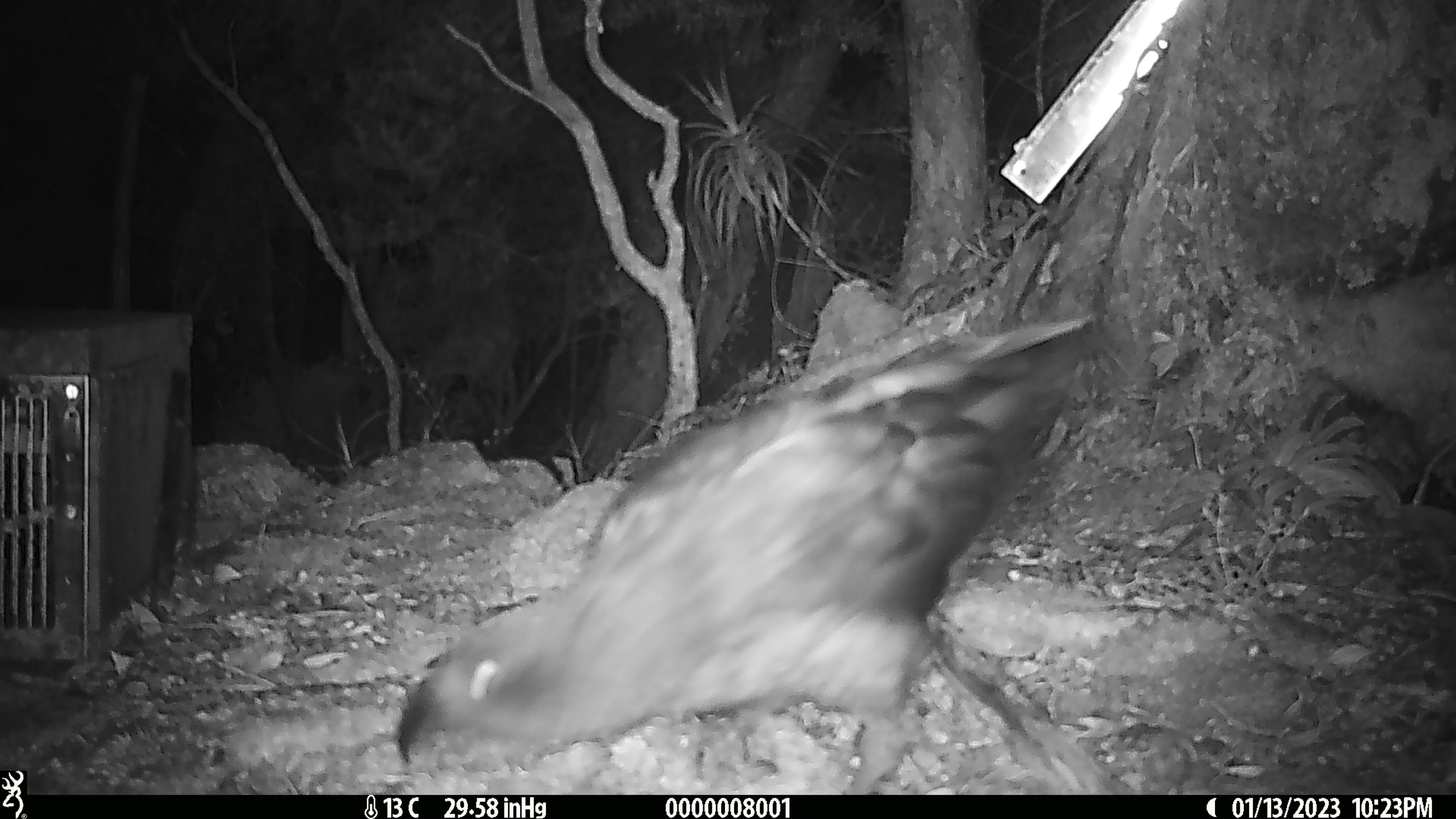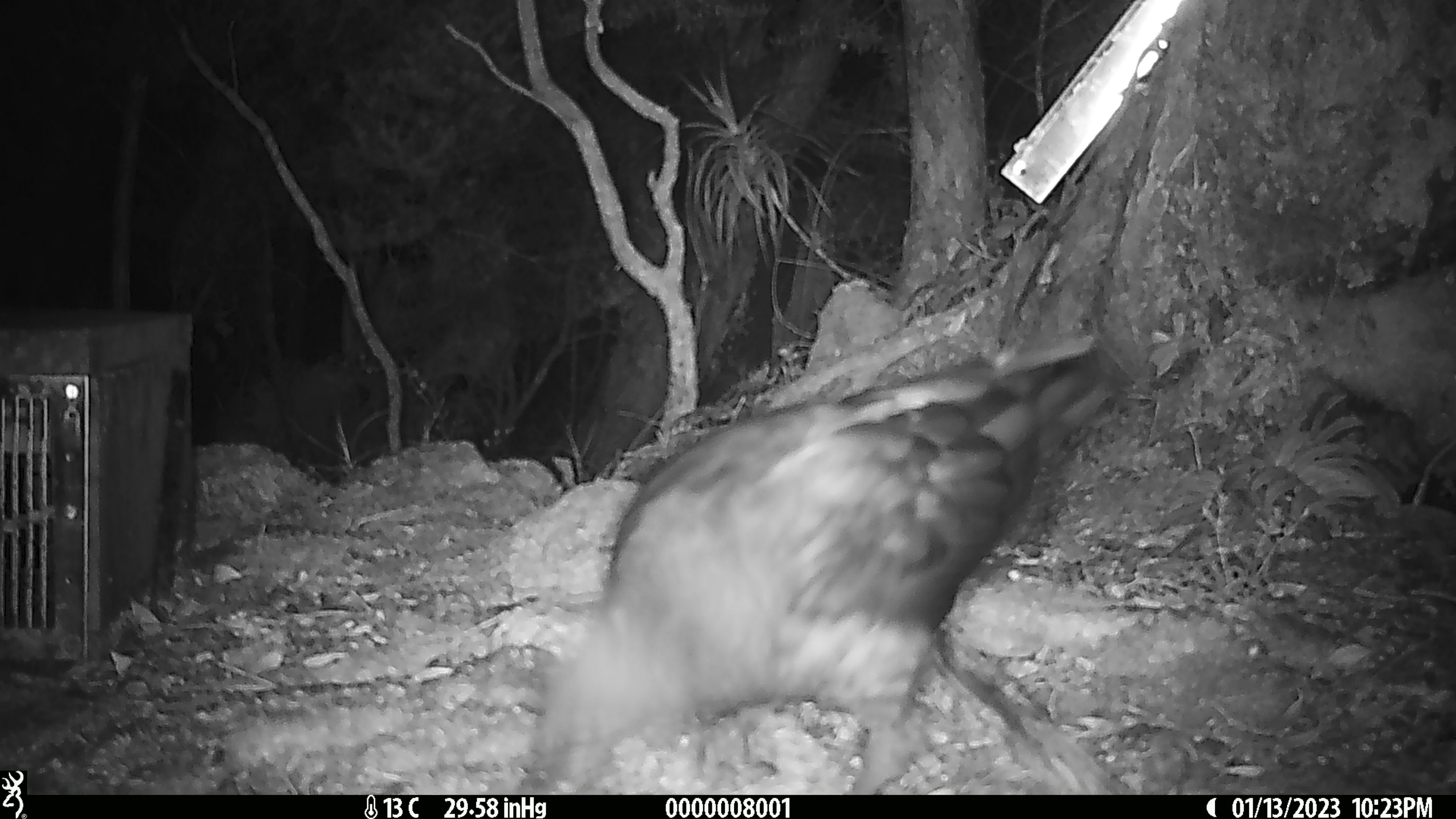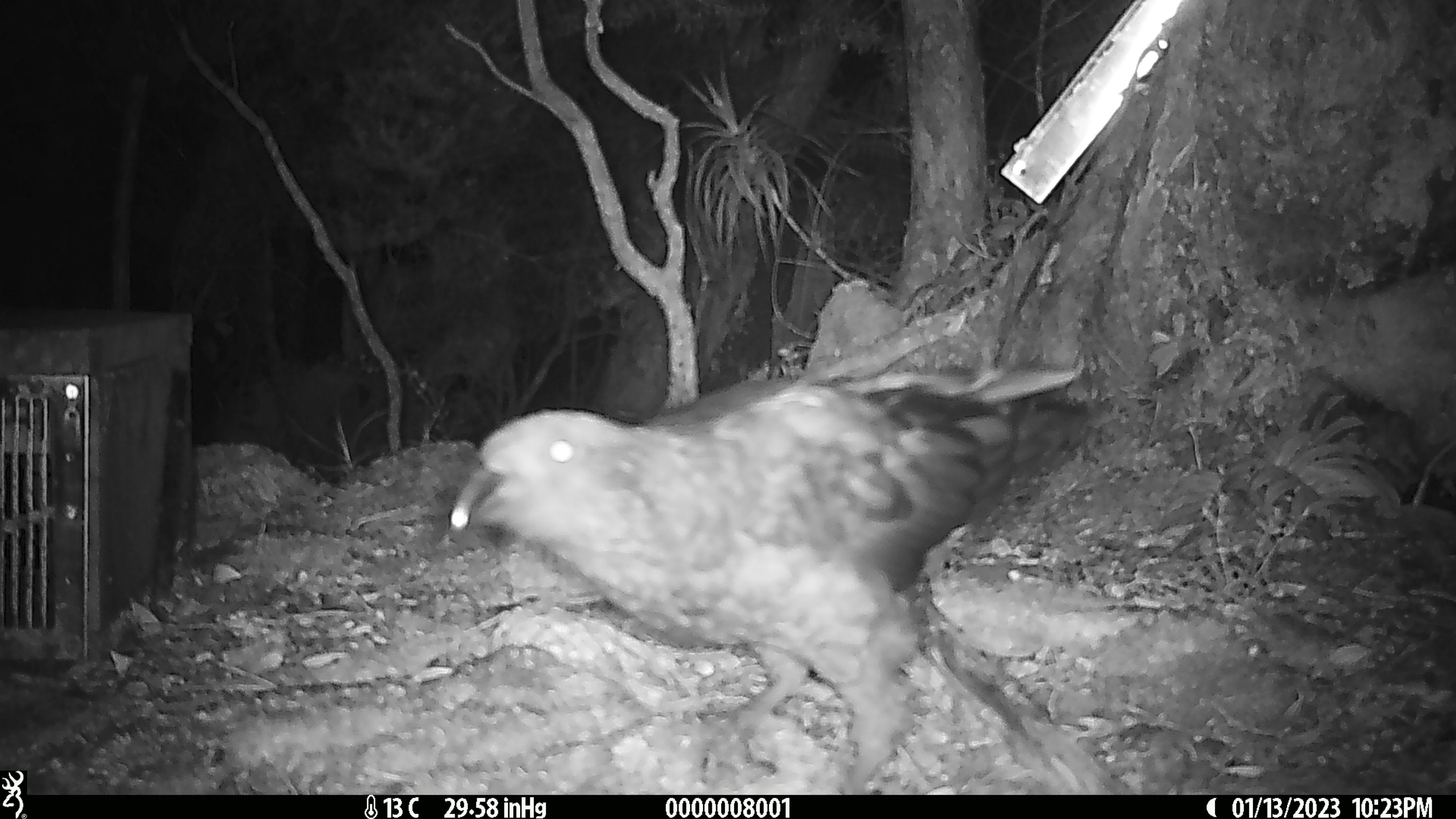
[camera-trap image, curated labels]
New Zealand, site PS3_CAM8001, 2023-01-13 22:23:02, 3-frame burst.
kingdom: Animalia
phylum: Chordata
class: Aves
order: Psittaciformes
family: Strigopidae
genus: Nestor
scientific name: Nestor notabilis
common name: kea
Kea (Nestor notabilis).